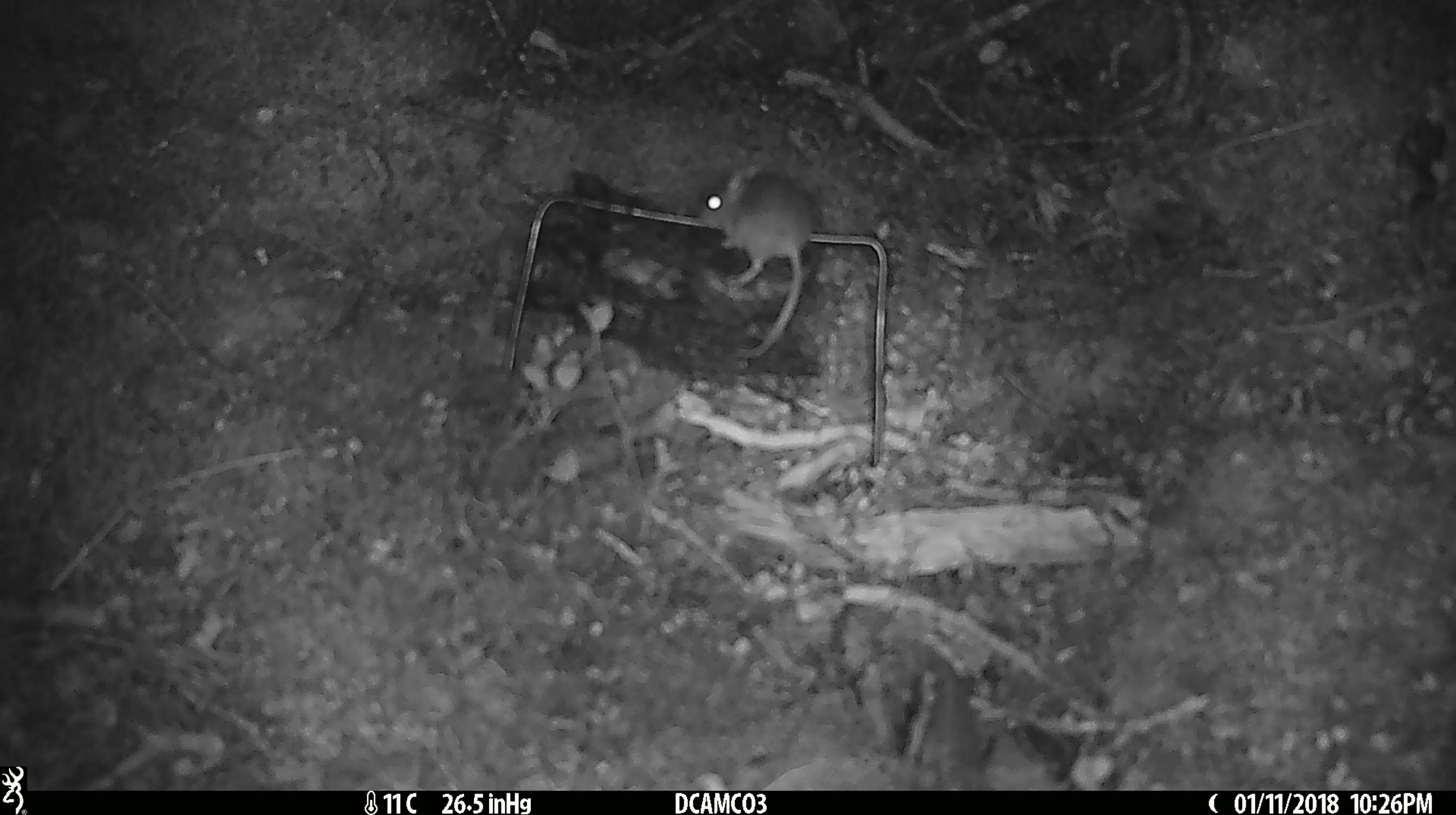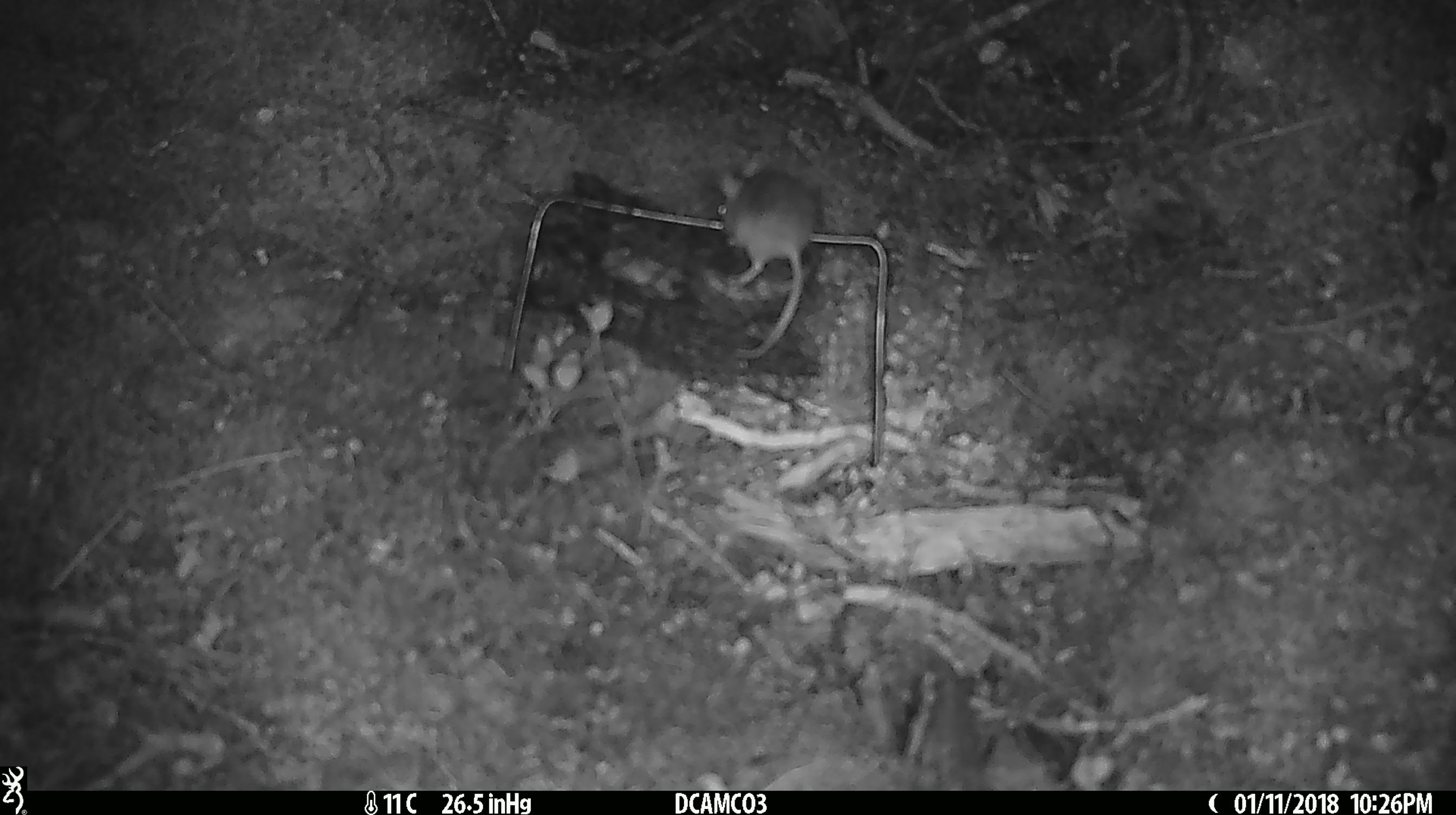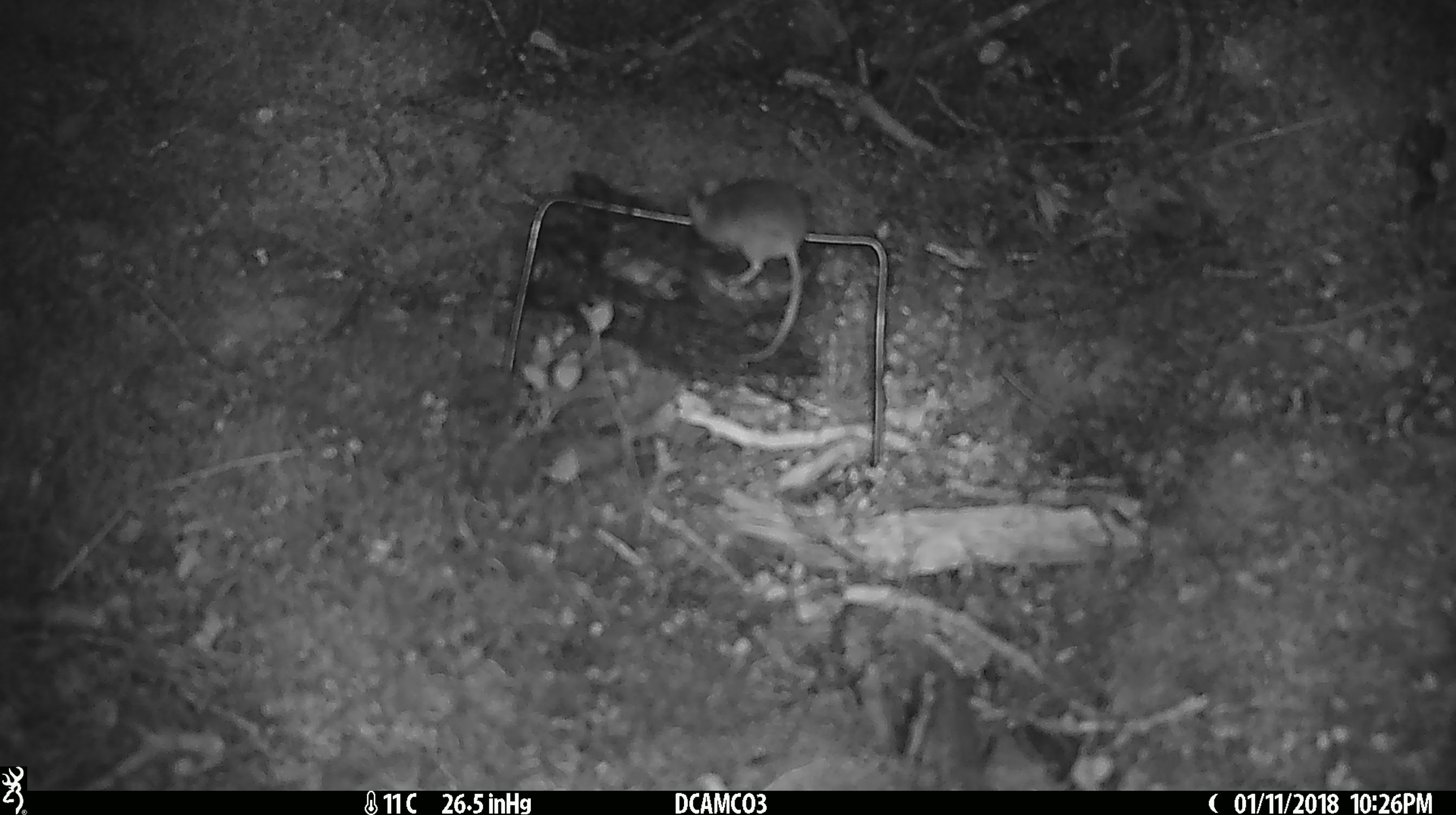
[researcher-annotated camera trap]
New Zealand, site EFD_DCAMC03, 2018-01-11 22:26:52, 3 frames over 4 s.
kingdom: Animalia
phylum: Chordata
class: Mammalia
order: Rodentia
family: Muridae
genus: Mus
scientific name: Mus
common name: mouse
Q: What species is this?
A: Mouse (Mus).